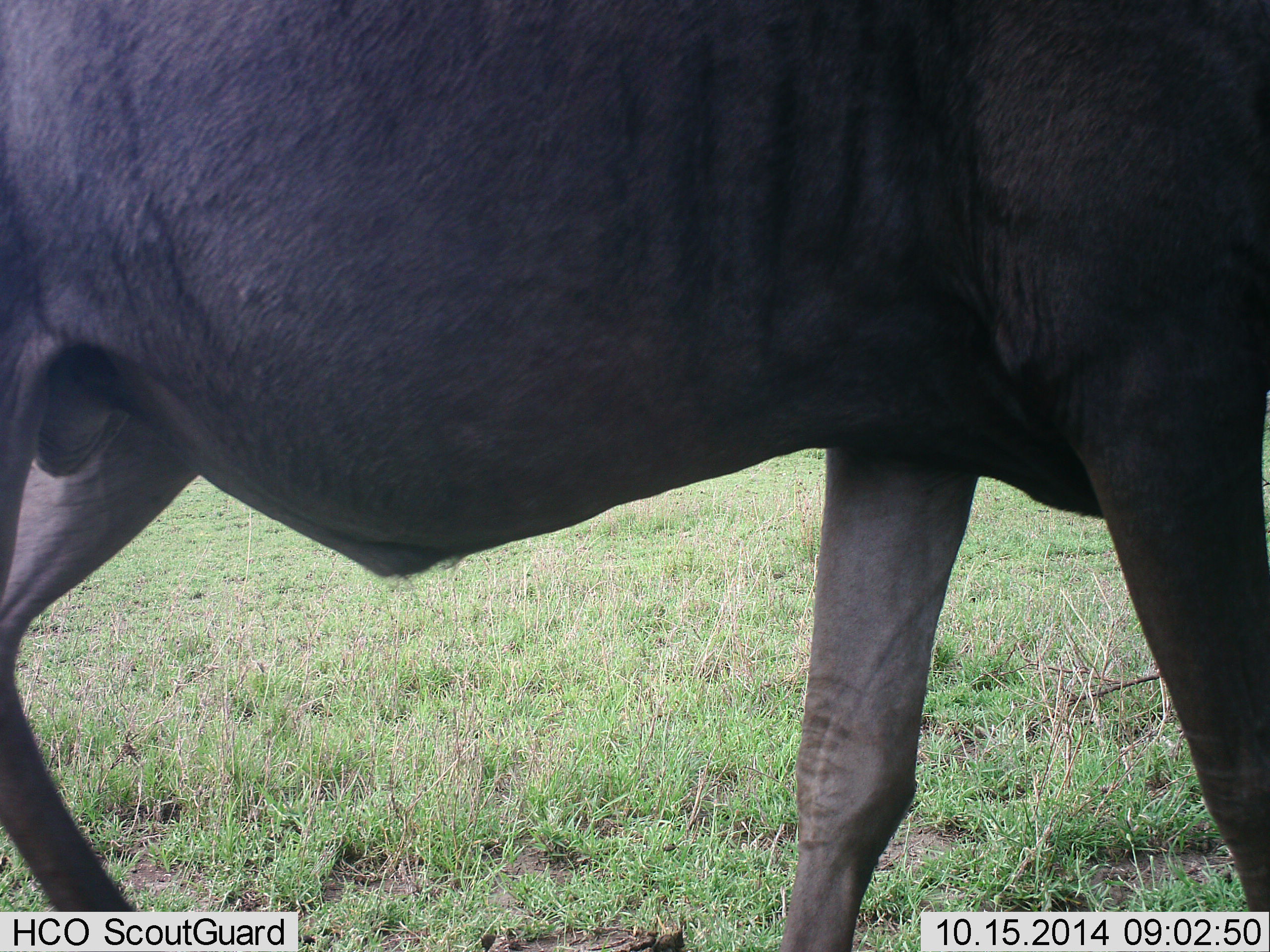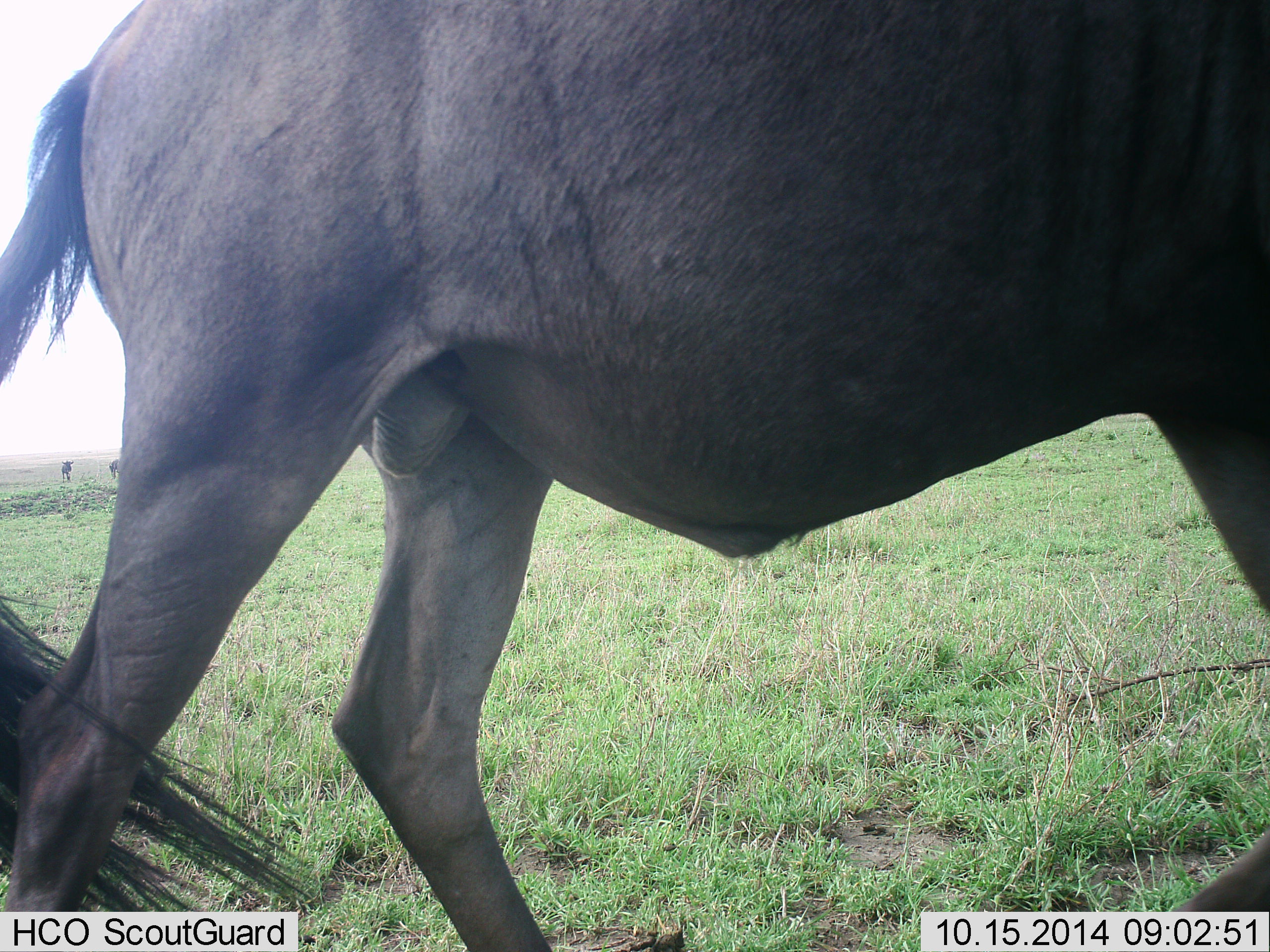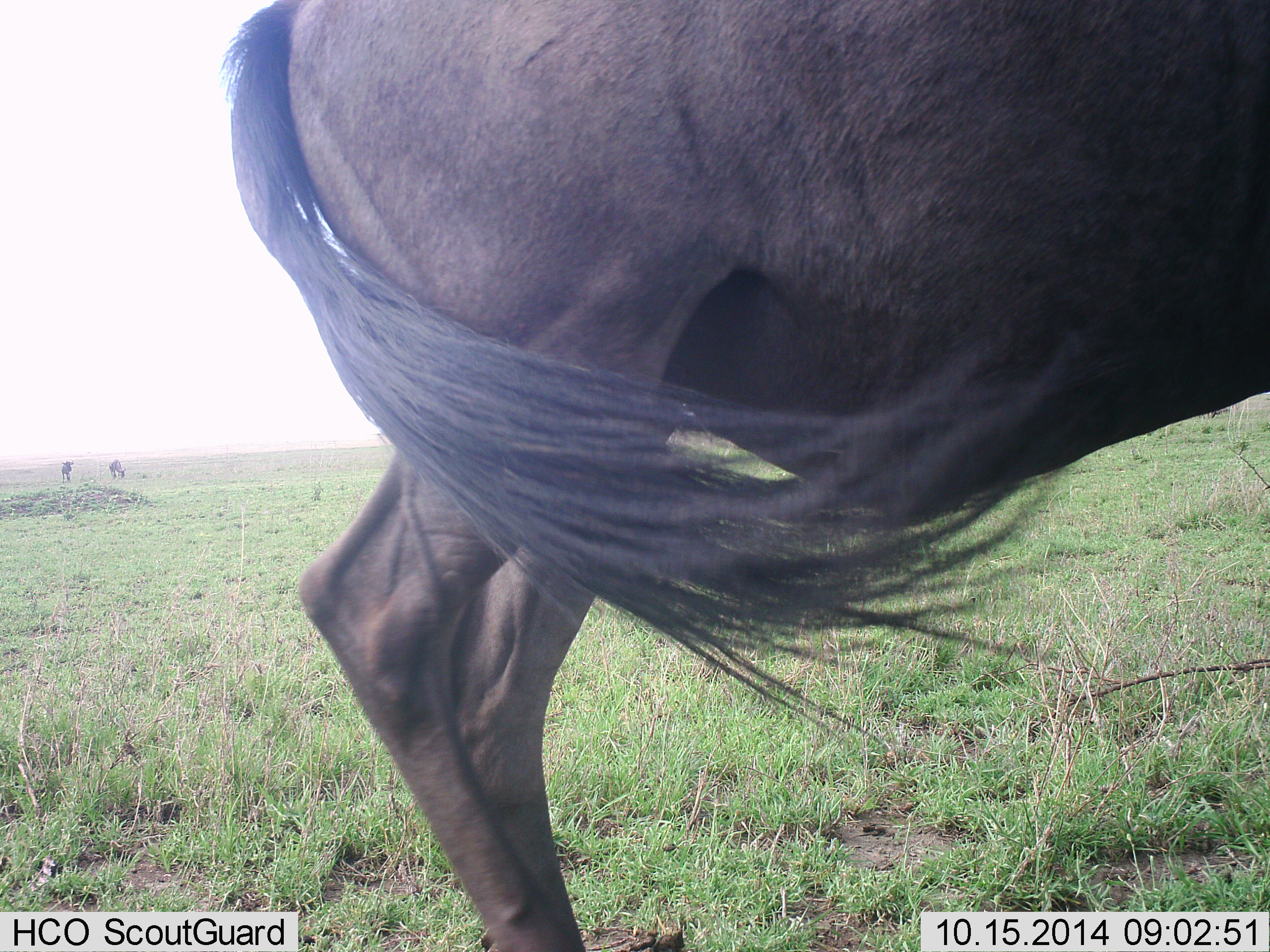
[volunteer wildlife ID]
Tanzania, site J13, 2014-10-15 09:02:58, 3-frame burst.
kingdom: Animalia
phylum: Chordata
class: Mammalia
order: Artiodactyla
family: Bovidae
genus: Connochaetes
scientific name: Connochaetes taurinus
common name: blue wildebeest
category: wildebeest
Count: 1.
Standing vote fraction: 10%.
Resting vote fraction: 0%.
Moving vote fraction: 90%.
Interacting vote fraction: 0%.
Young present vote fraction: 0%.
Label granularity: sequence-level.